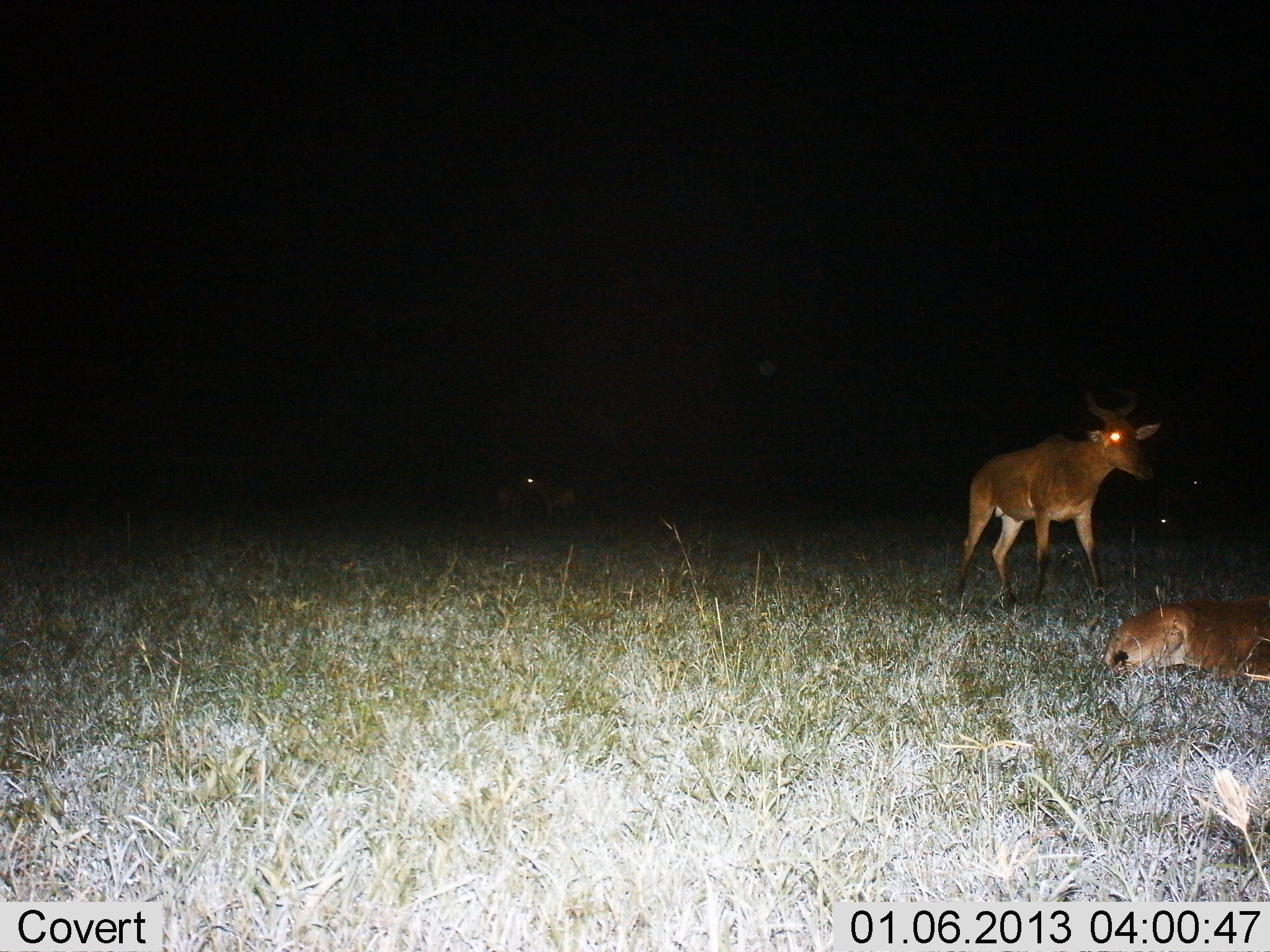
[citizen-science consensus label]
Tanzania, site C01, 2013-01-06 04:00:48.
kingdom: Animalia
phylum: Chordata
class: Mammalia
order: Artiodactyla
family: Bovidae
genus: Alcelaphus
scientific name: Alcelaphus buselaphus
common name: hartebeest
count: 3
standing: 83%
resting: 97%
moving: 11%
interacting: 0%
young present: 3%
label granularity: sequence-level